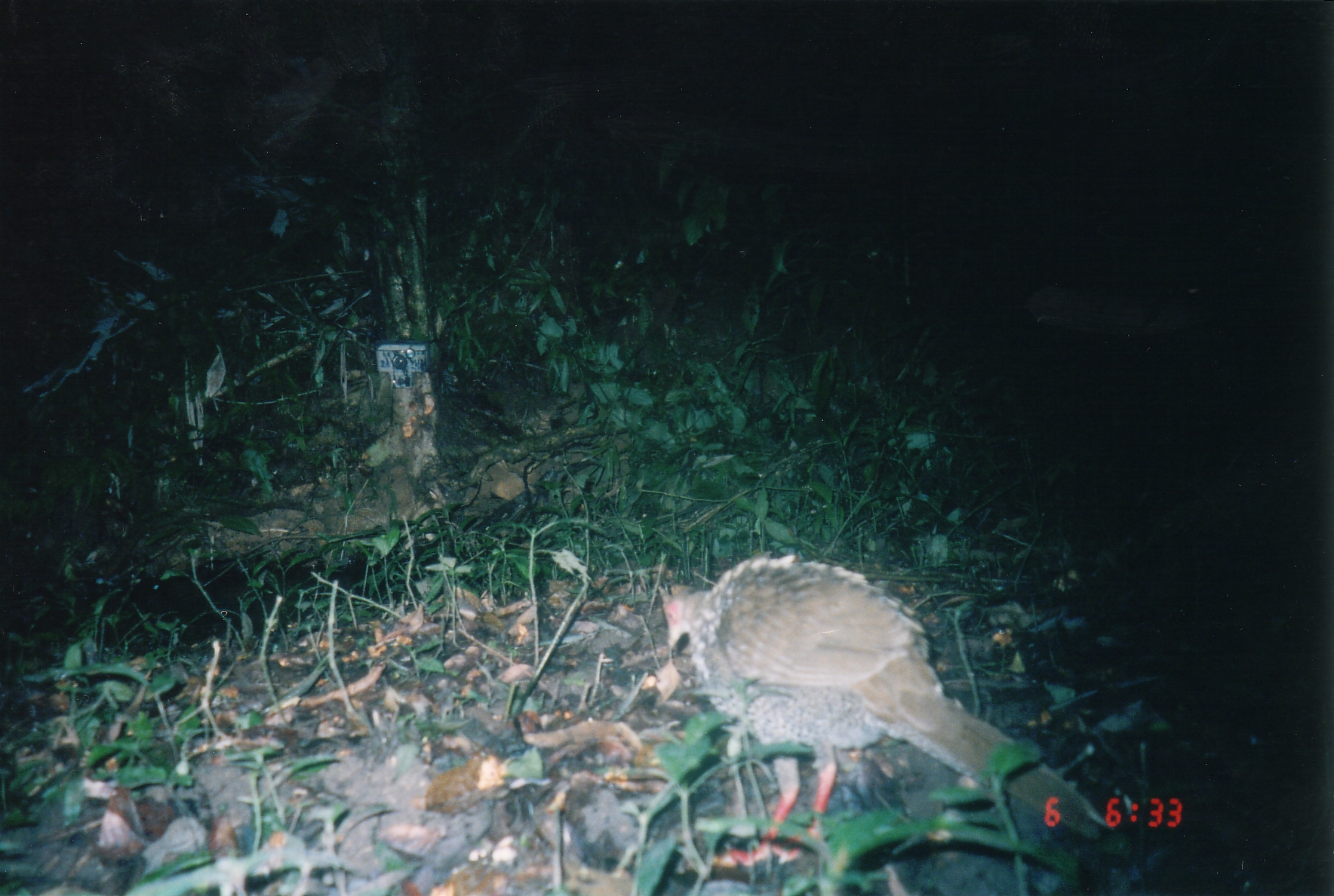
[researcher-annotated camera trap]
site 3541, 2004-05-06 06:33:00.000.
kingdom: Animalia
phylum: Chordata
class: Aves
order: Galliformes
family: Phasianidae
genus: Lophura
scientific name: Lophura nycthemera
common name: silver pheasant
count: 1